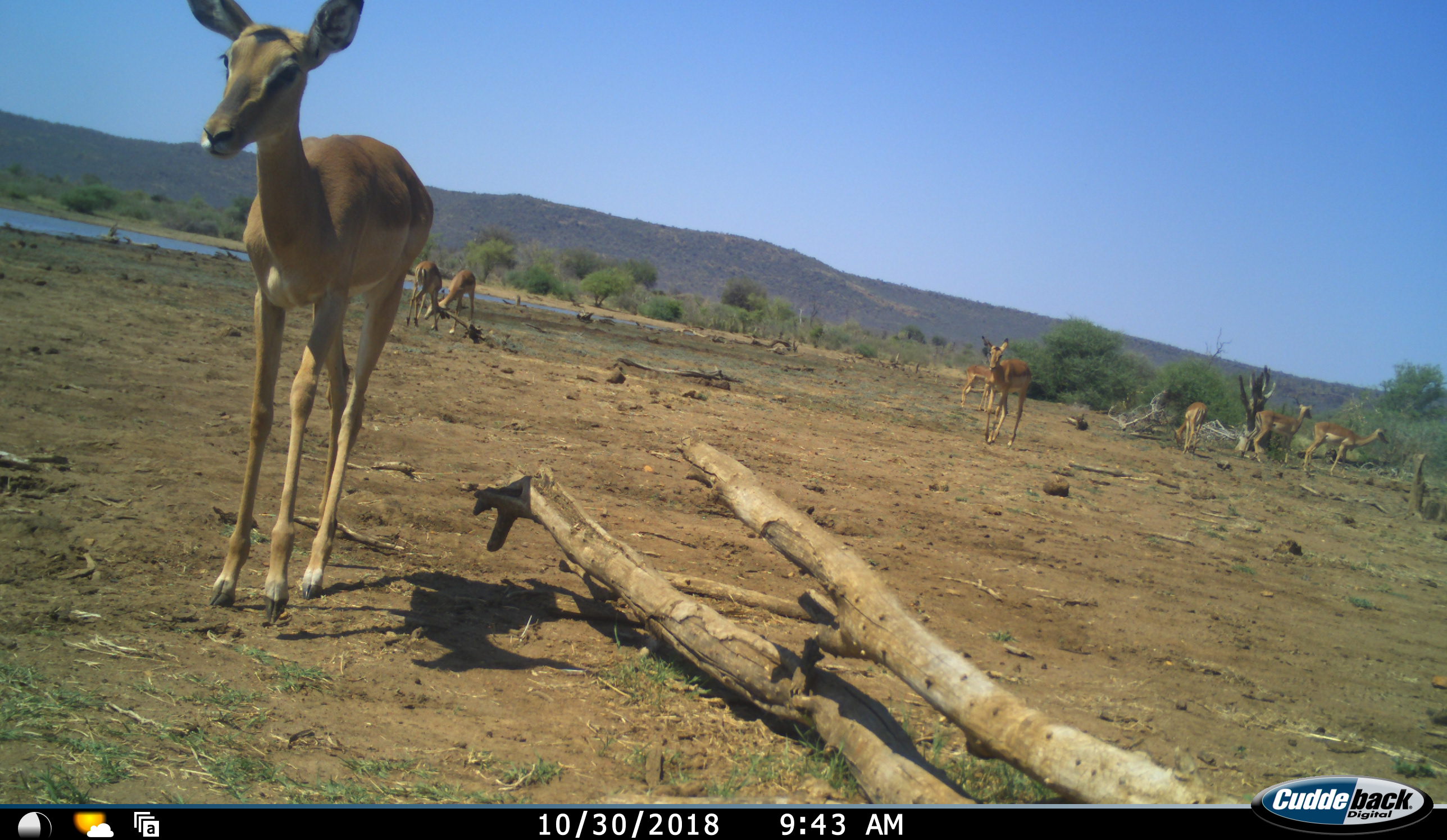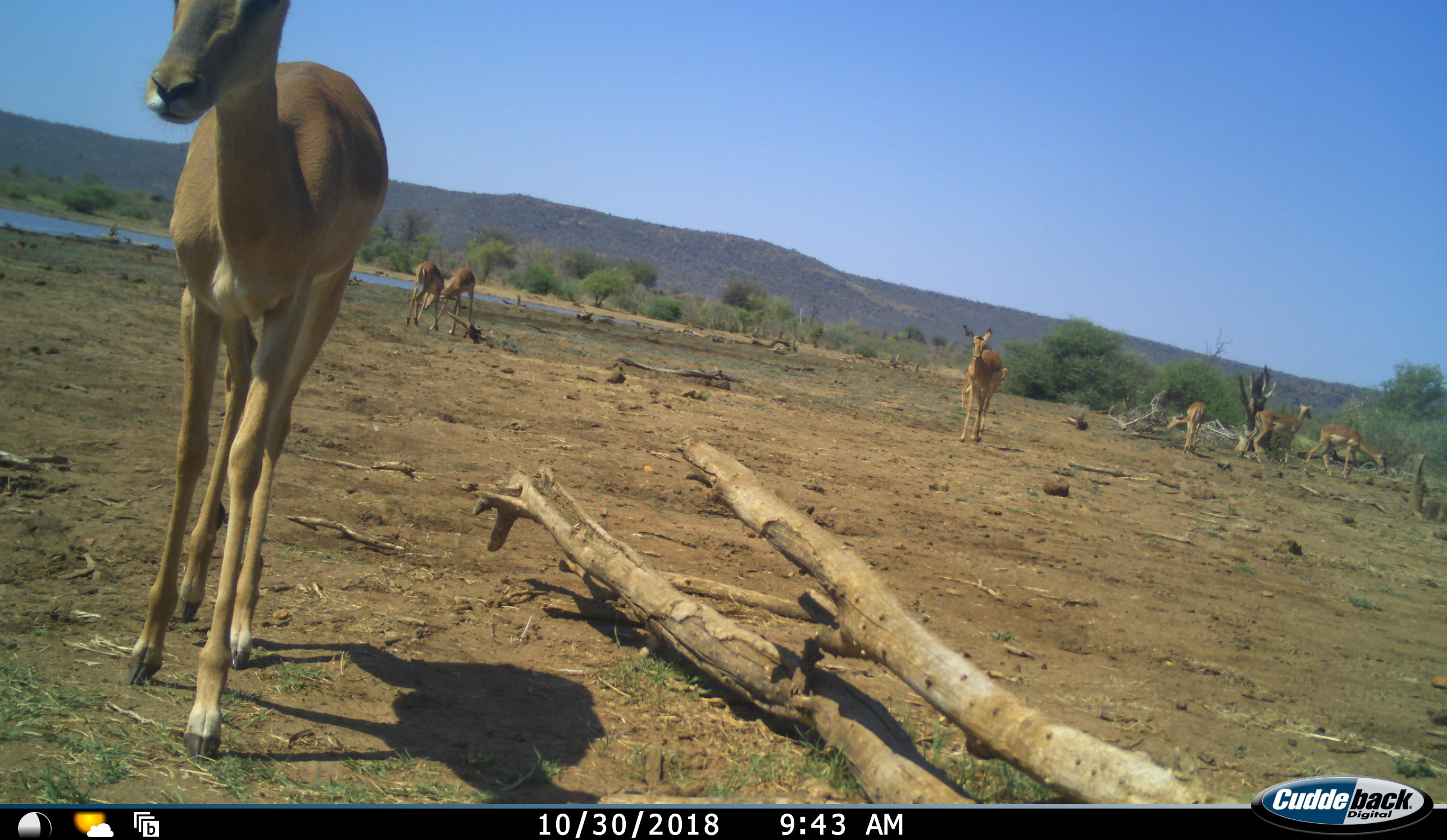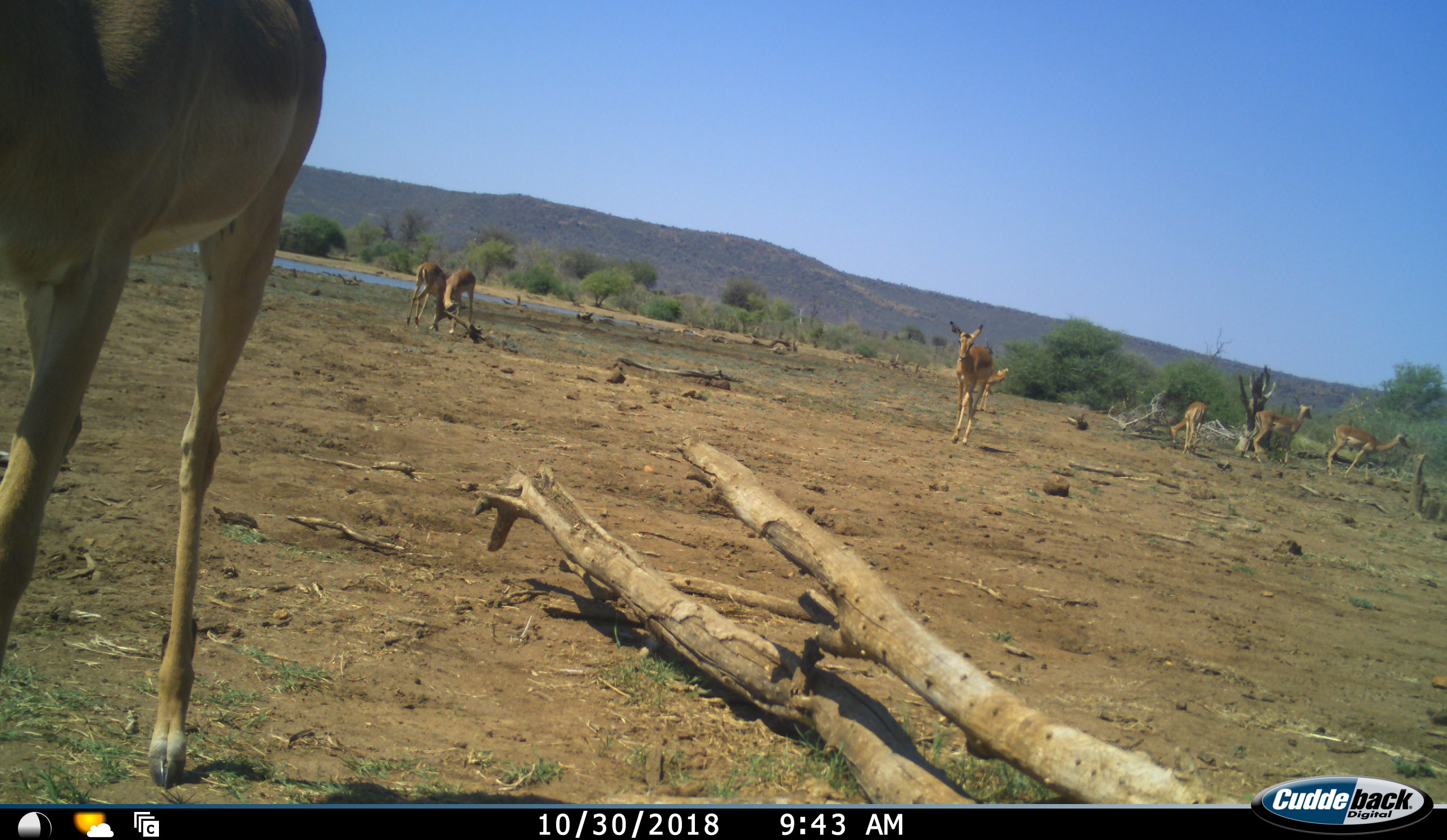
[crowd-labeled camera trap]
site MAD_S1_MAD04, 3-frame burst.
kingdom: Animalia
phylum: Chordata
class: Mammalia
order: Artiodactyla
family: Bovidae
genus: Aepyceros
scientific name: Aepyceros melampus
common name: impala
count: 8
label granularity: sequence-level